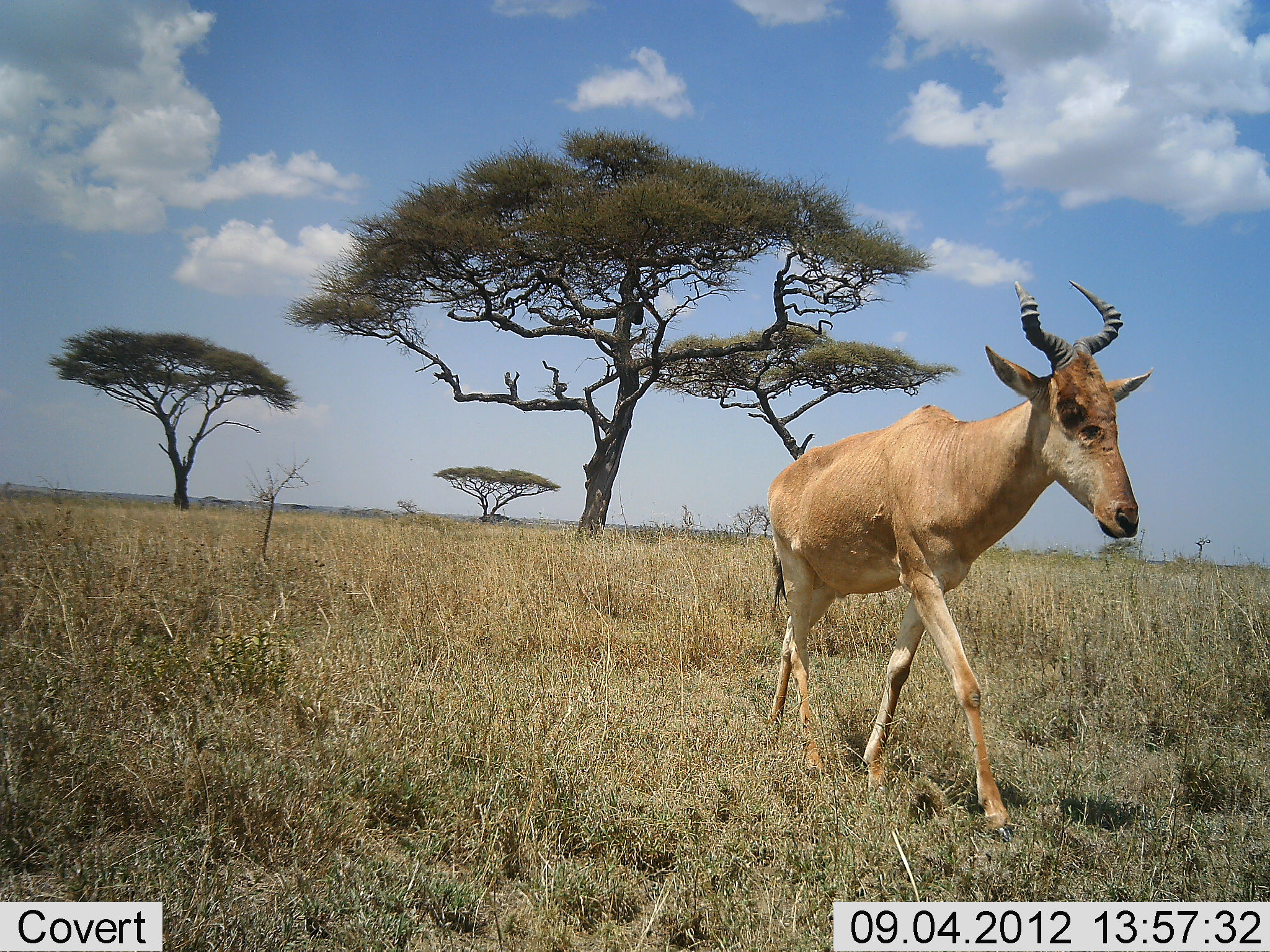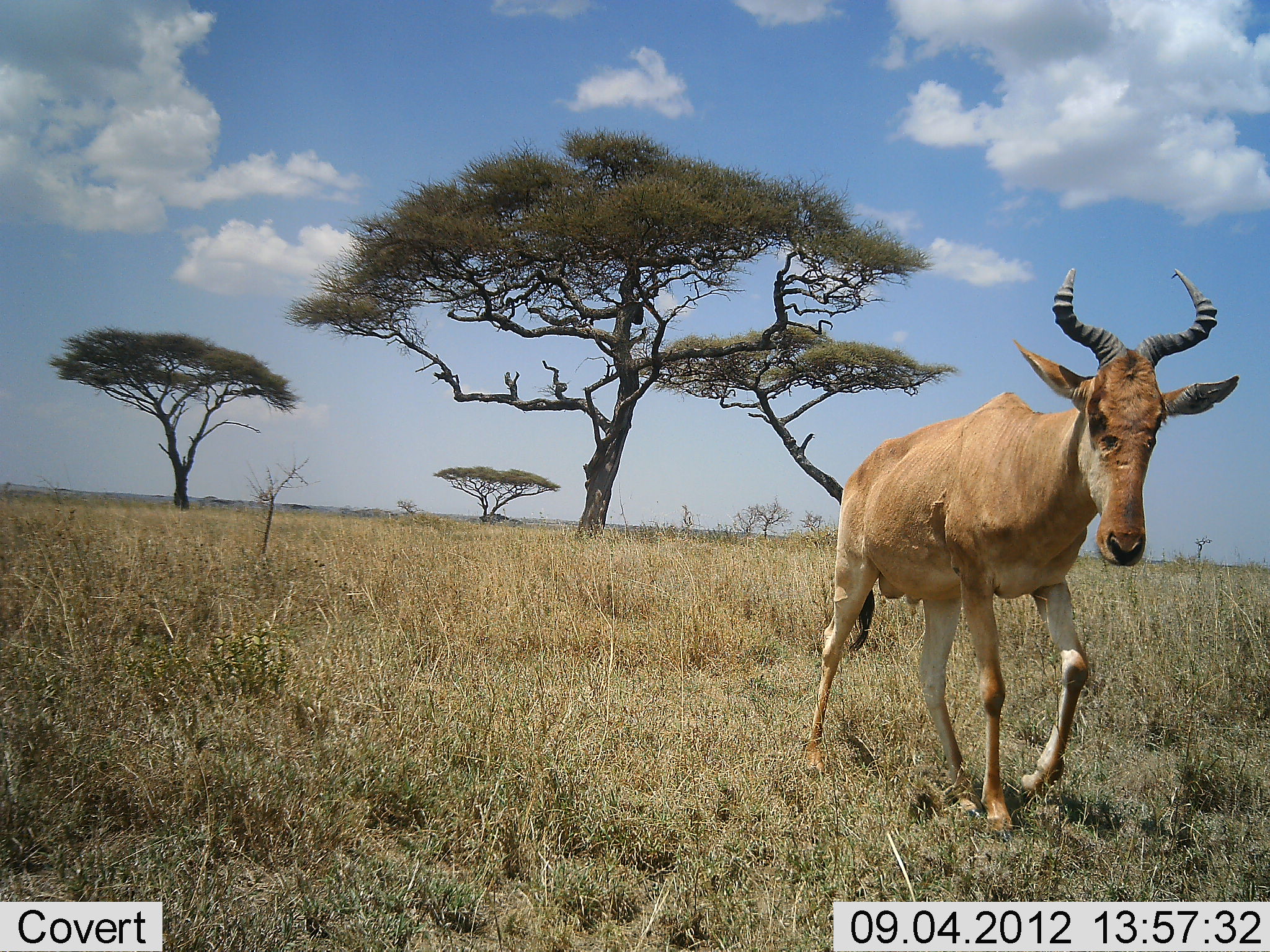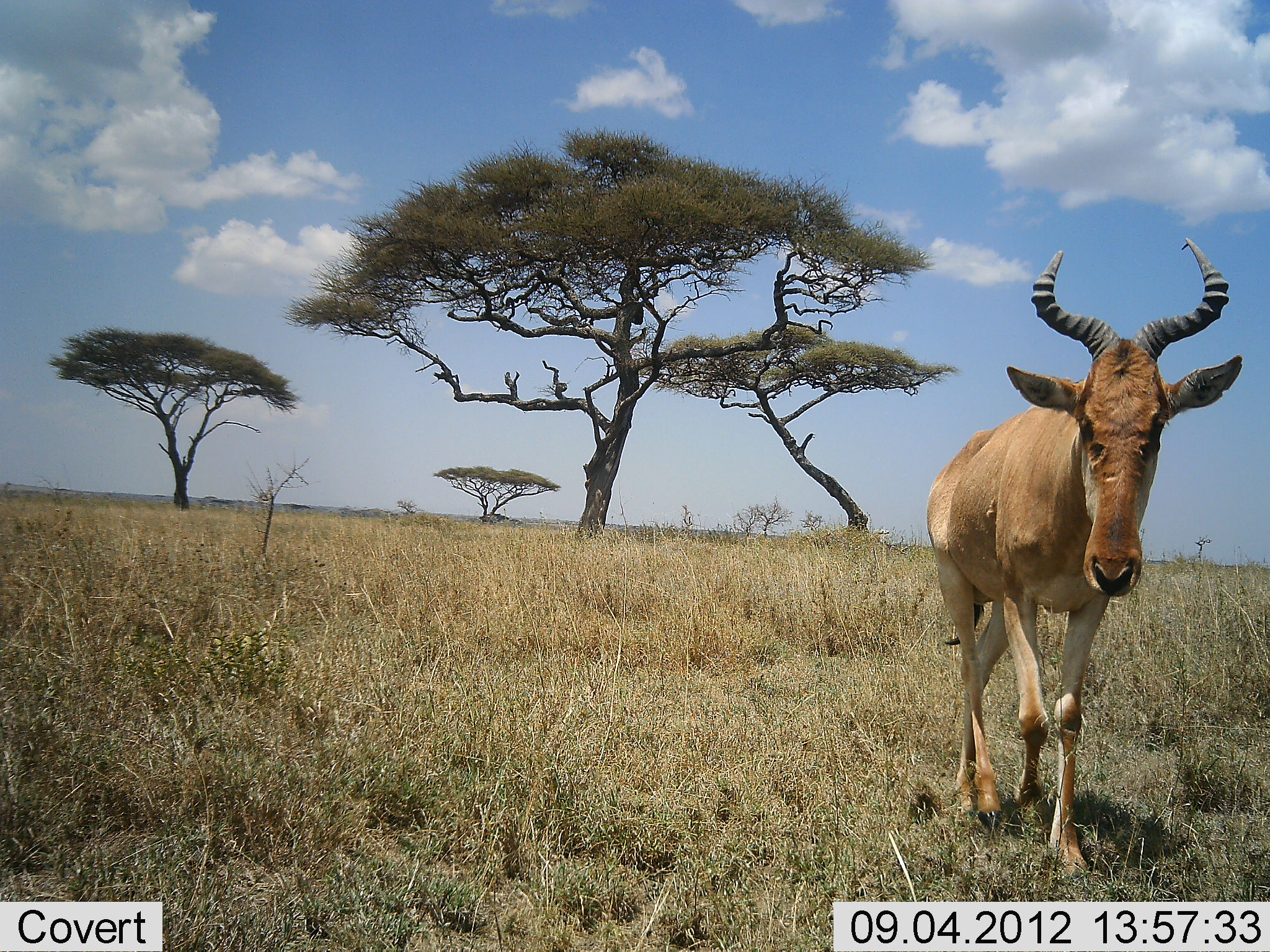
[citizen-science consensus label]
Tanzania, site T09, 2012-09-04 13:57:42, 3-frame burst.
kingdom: Animalia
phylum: Chordata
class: Mammalia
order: Artiodactyla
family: Bovidae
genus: Alcelaphus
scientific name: Alcelaphus buselaphus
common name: hartebeest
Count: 1.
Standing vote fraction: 20%.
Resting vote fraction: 0%.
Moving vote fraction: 80%.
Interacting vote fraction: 0%.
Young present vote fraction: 0%.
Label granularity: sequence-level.